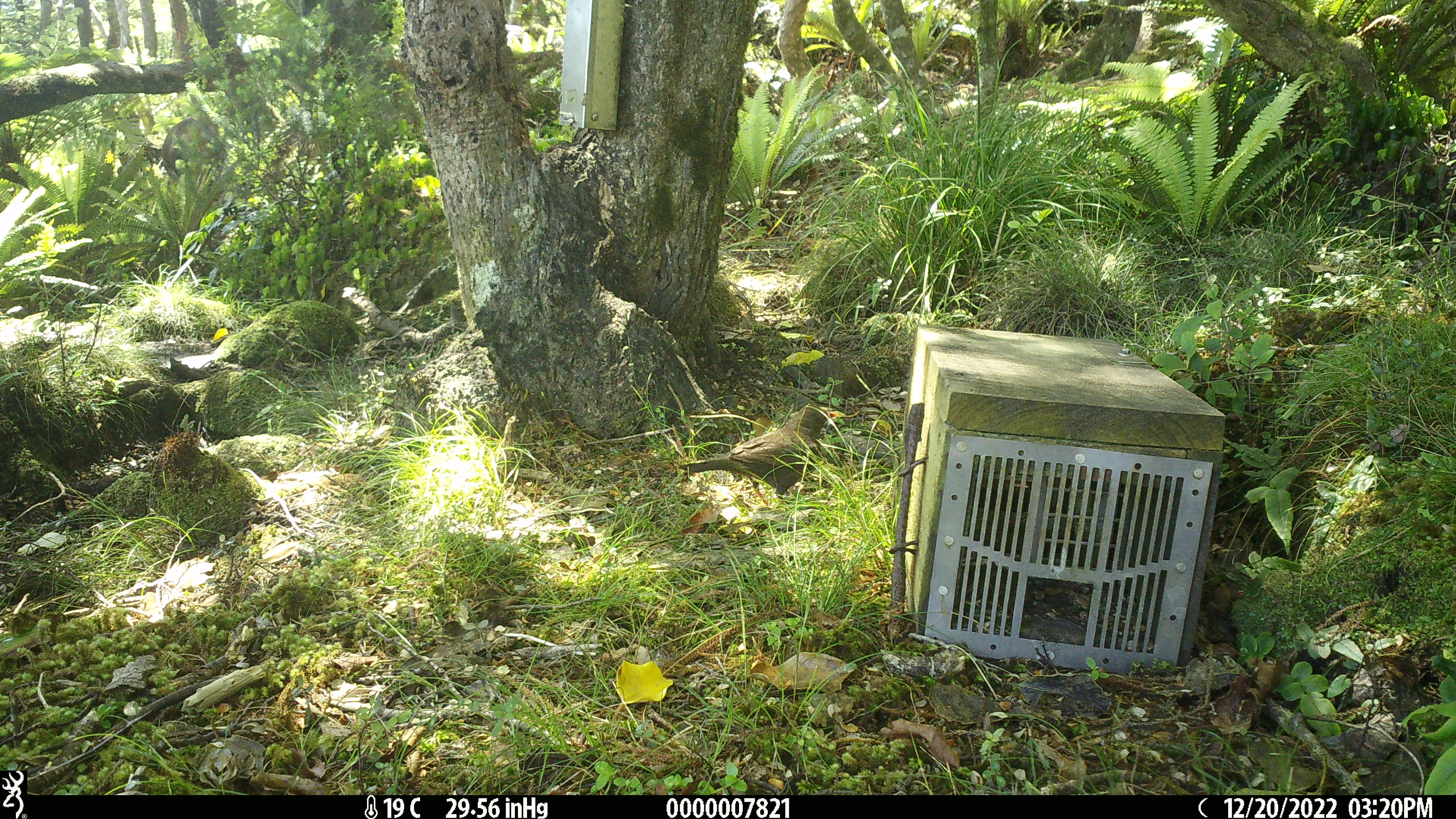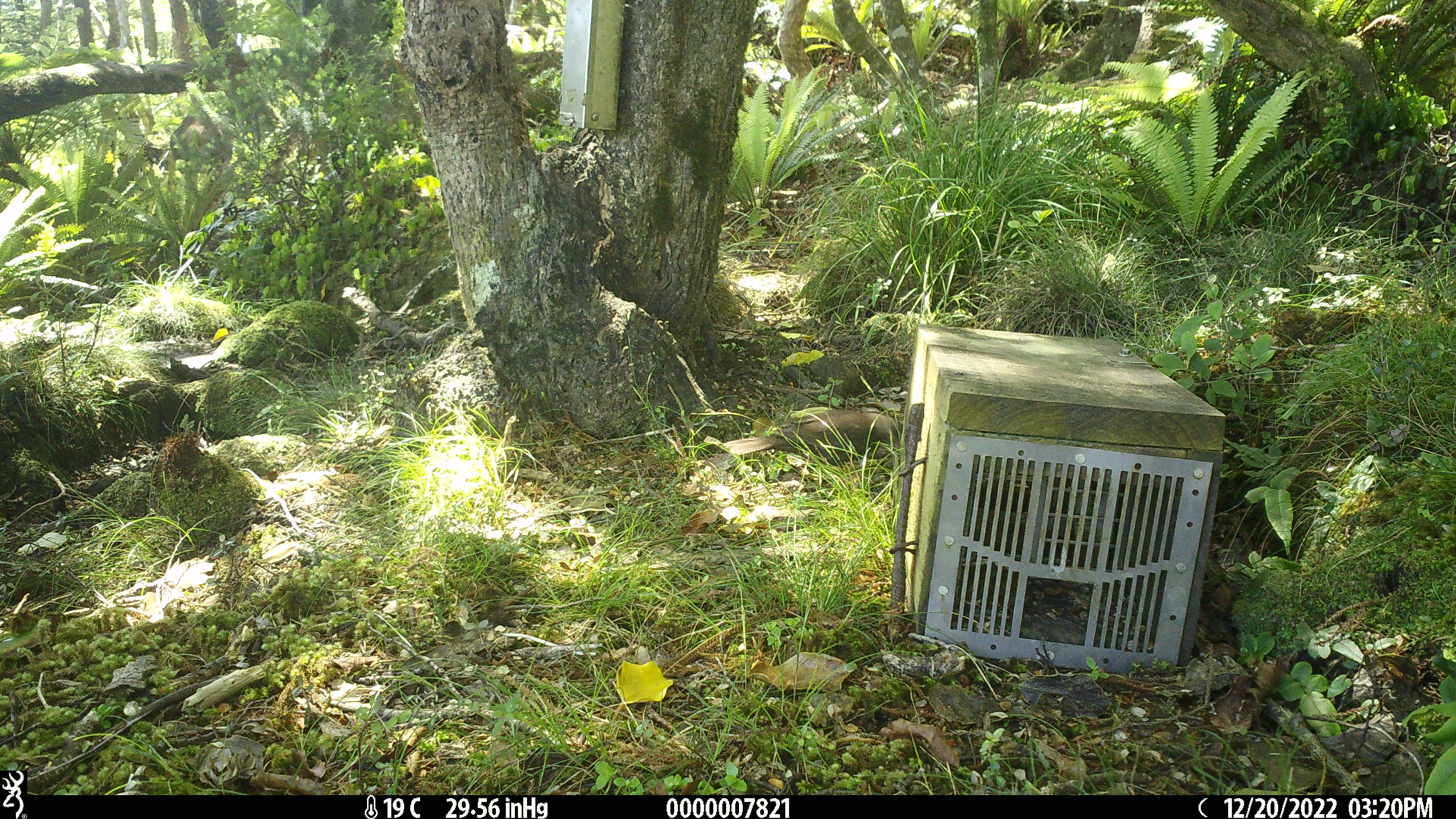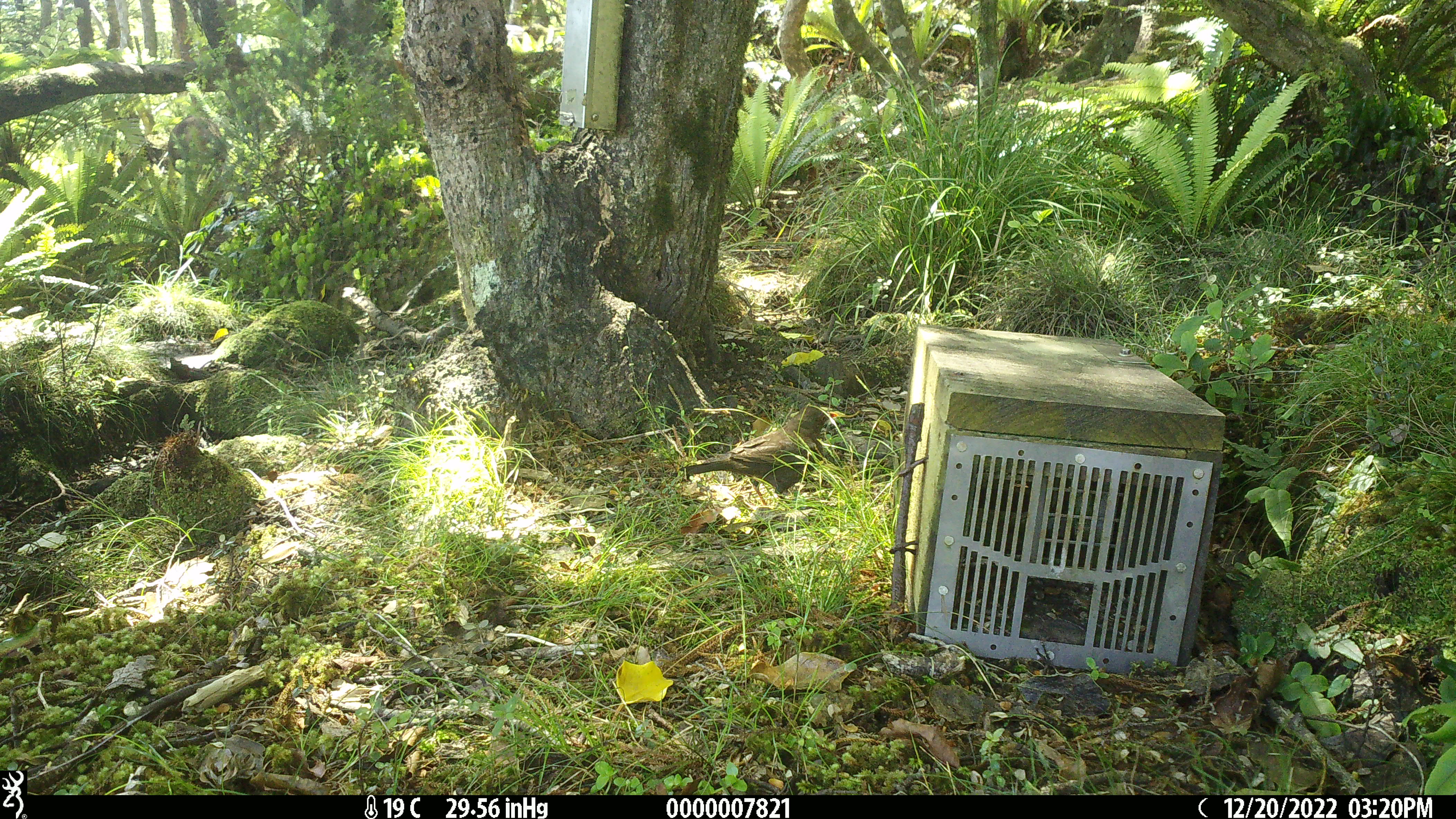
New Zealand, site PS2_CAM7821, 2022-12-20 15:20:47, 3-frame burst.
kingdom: Animalia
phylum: Chordata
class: Mammalia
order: Artiodactyla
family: Cervidae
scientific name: Cervidae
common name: deer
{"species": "deer (Cervidae)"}